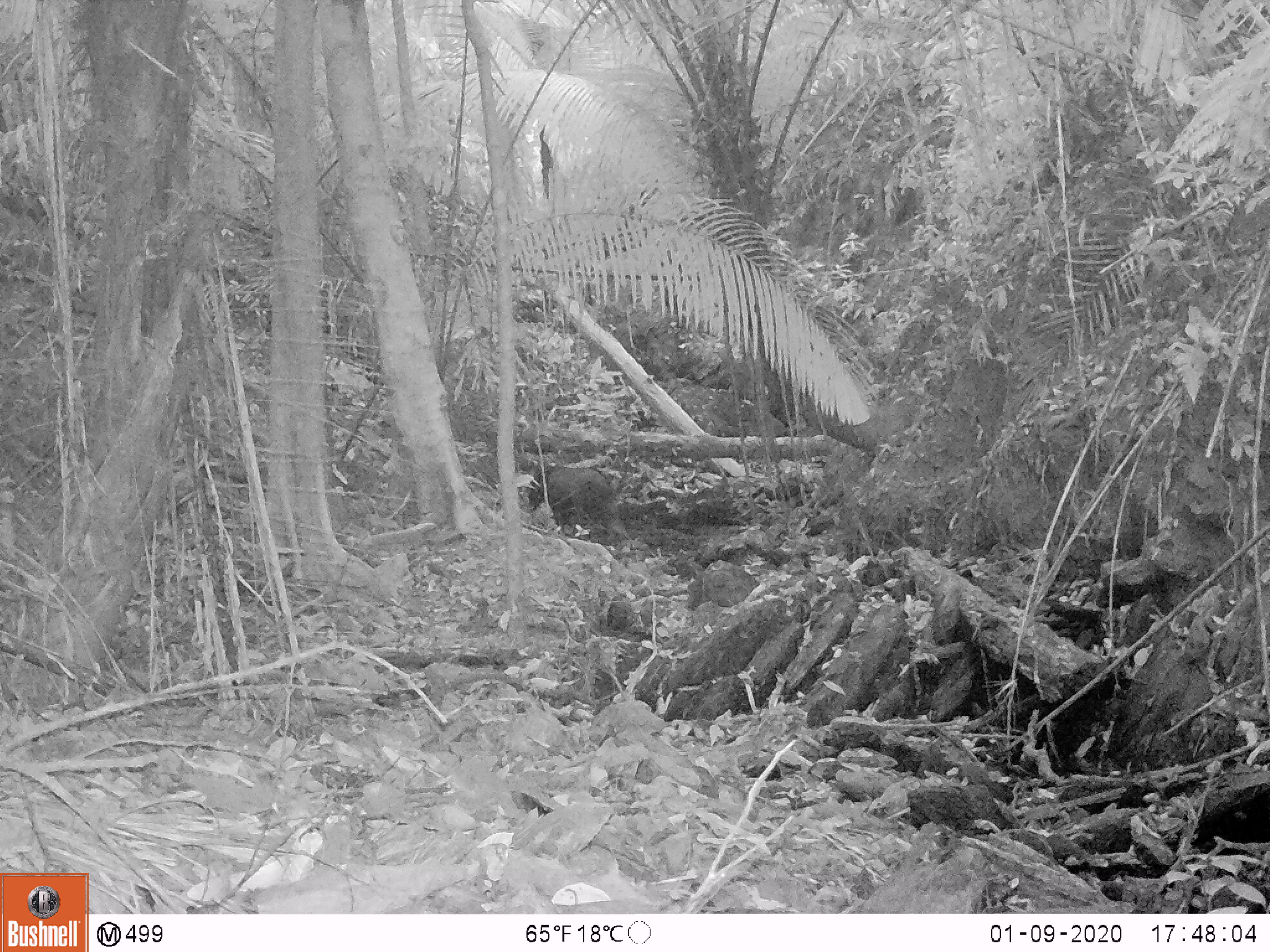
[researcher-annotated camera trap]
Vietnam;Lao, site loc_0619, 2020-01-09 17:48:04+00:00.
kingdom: Animalia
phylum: Chordata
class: Mammalia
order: Artiodactyla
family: Bovidae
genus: Capricornis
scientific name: Capricornis sumatraensis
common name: chinese serow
Chinese serow (Capricornis sumatraensis). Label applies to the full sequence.